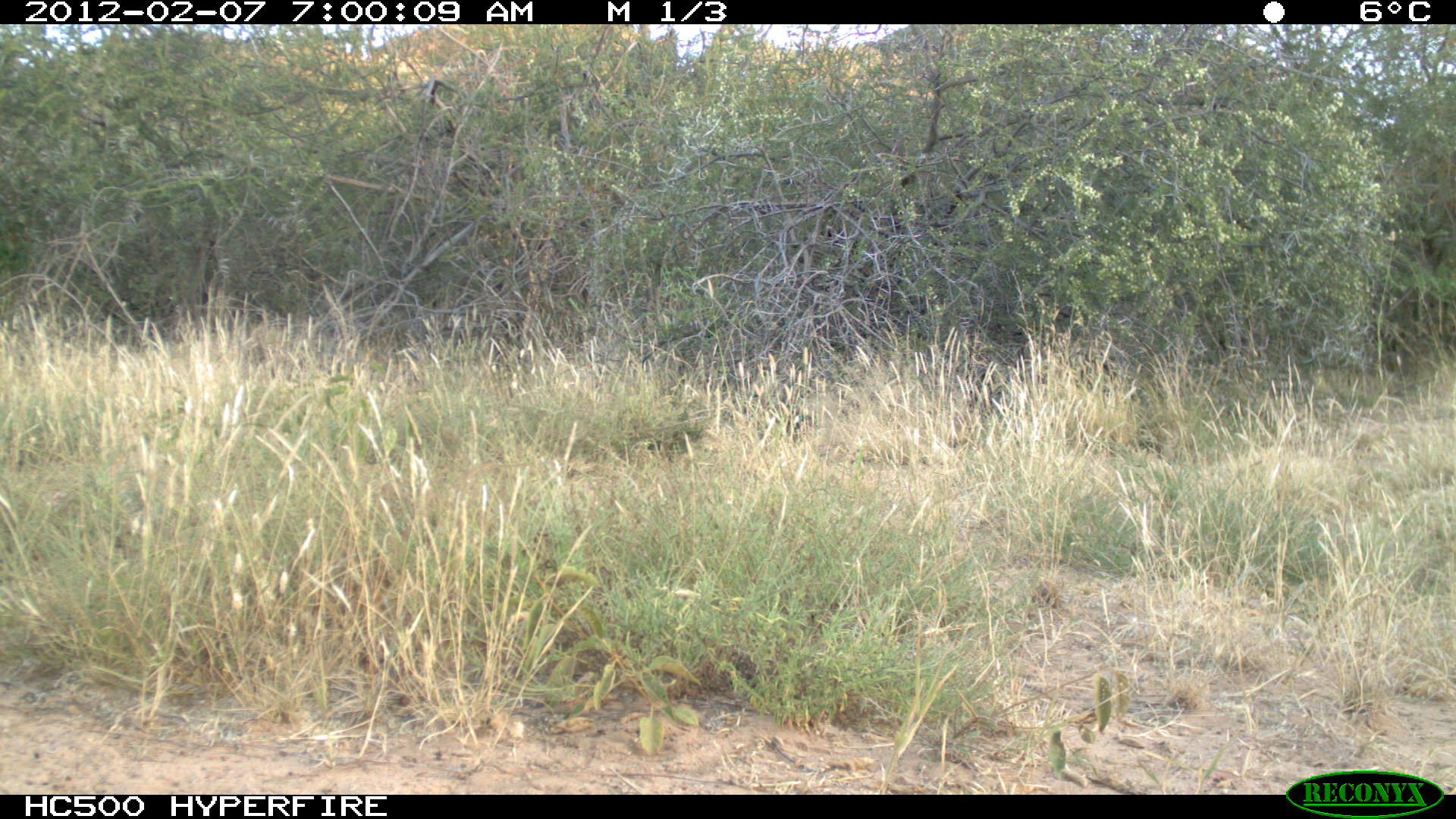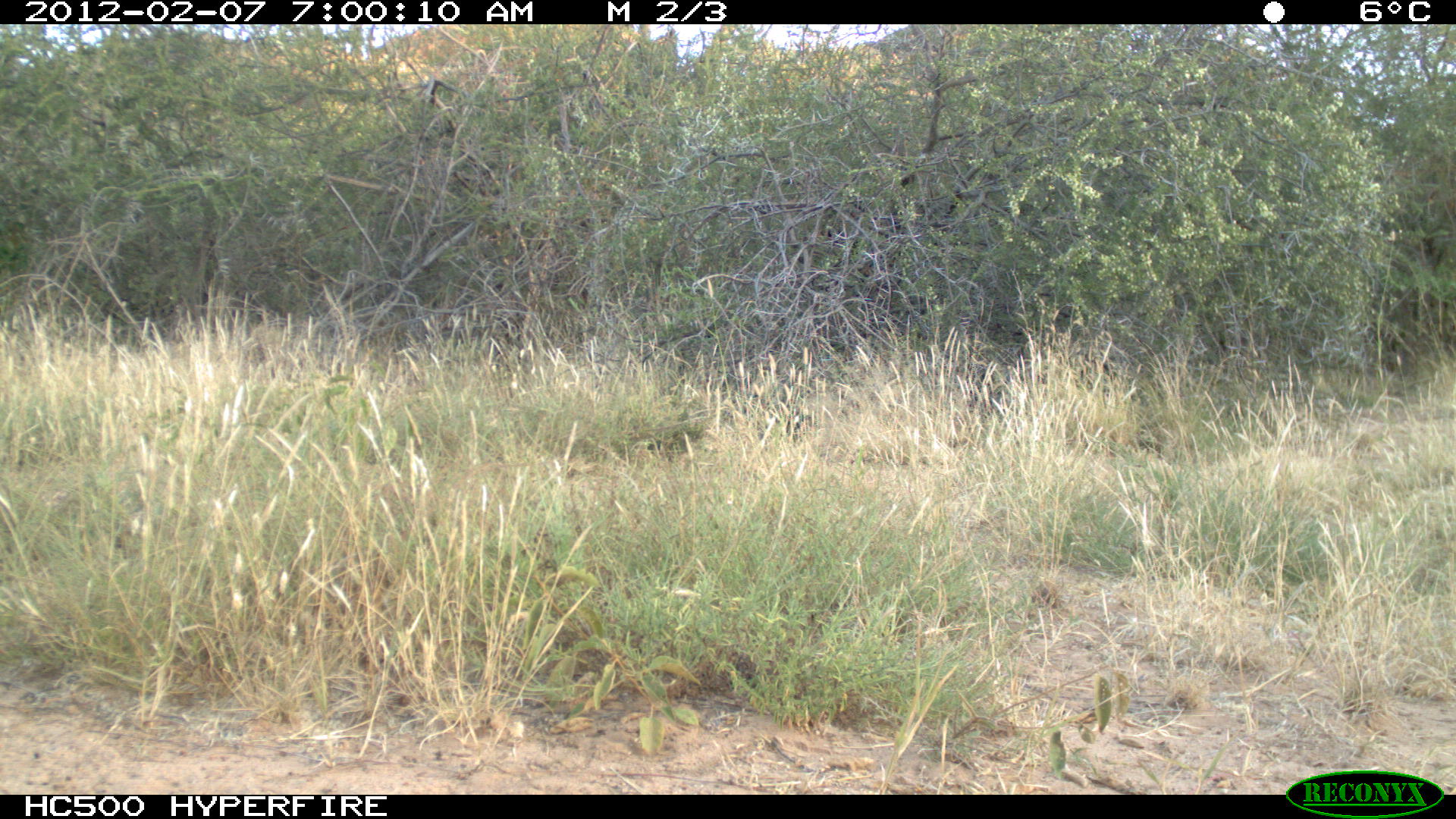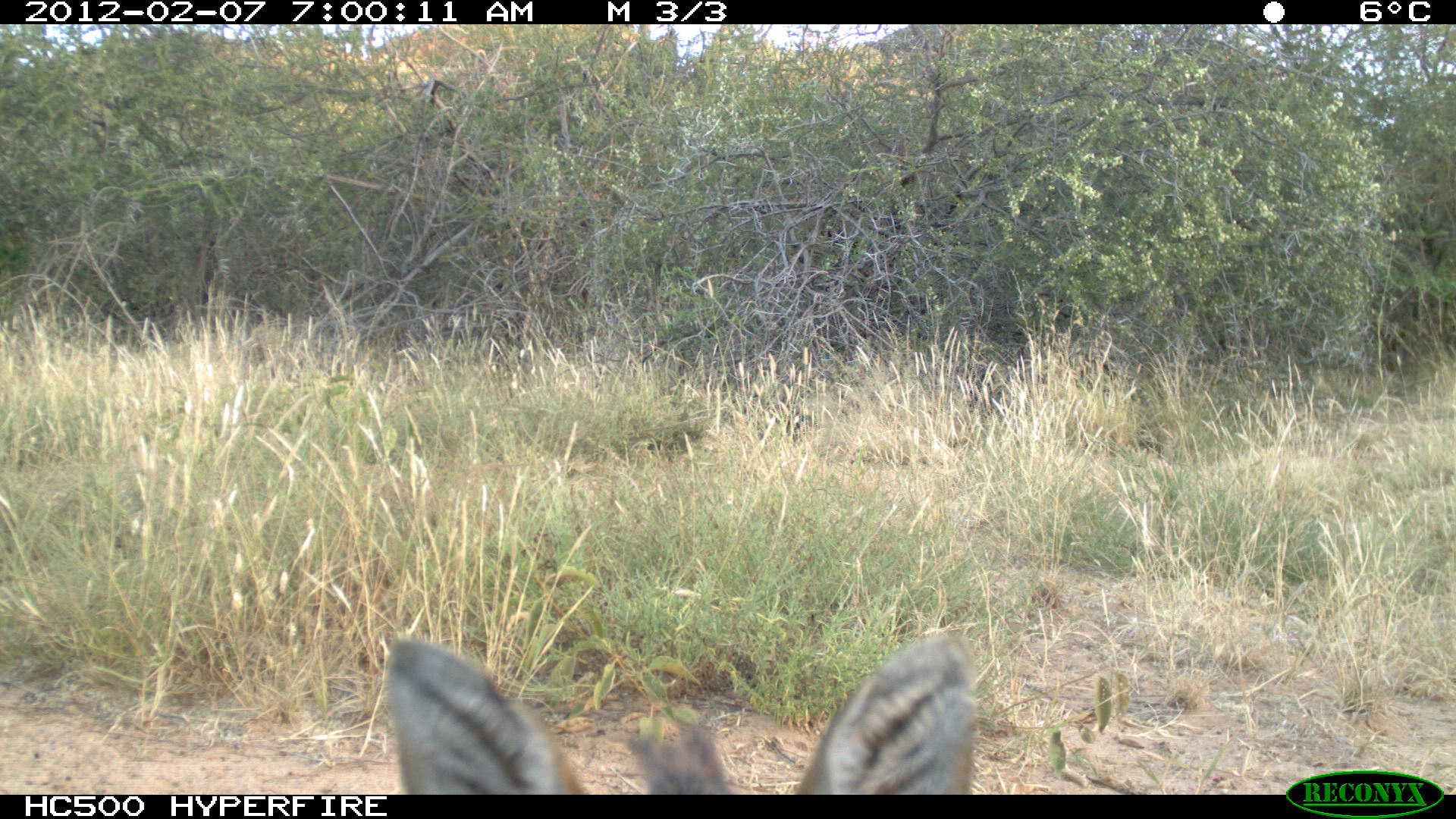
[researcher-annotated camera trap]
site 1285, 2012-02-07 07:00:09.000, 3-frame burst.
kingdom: Animalia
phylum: Chordata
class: Mammalia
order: Artiodactyla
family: Bovidae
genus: Madoqua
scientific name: Madoqua guentheri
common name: günther's dik-dik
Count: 1.